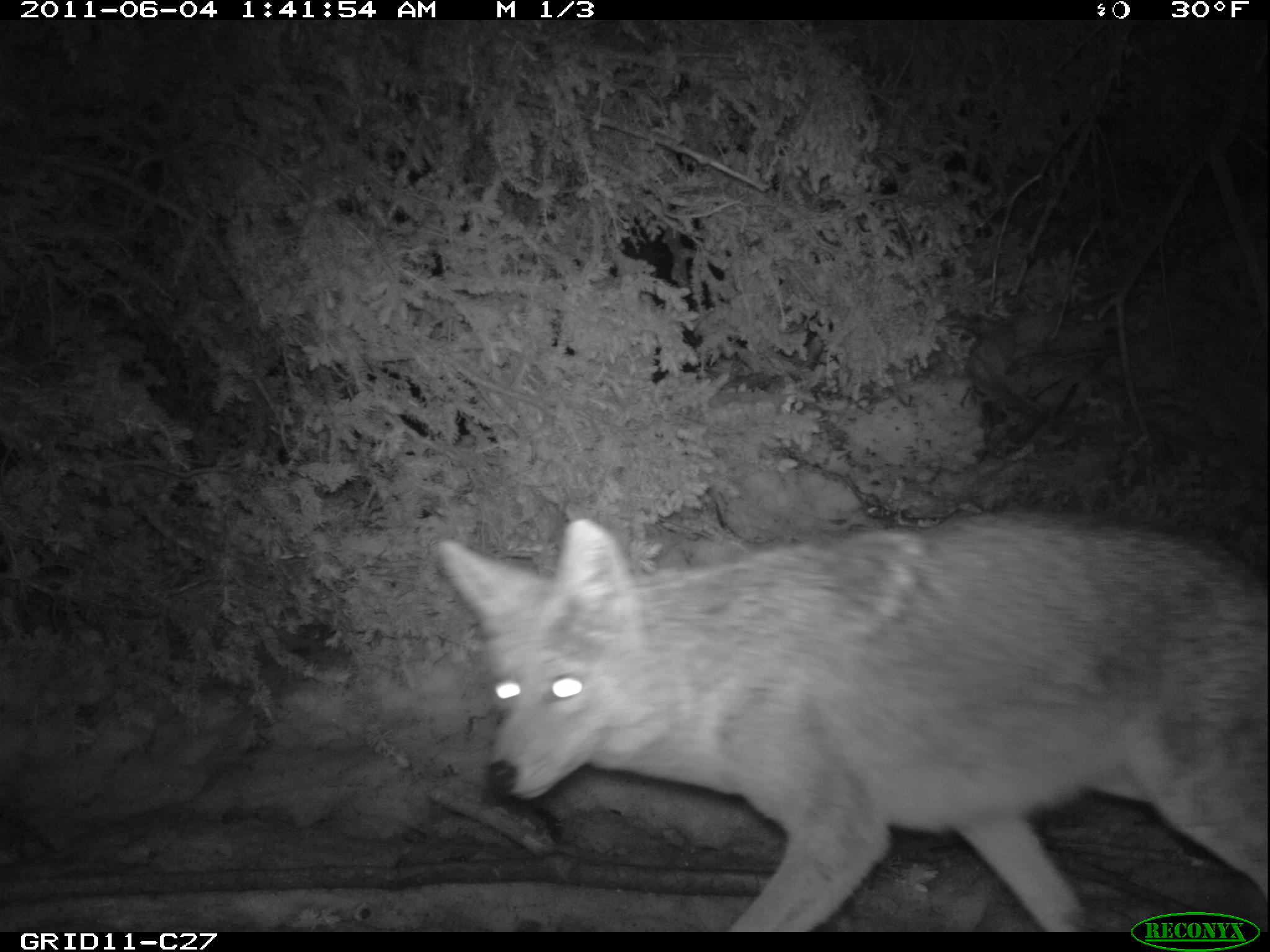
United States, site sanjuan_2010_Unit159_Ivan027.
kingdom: Animalia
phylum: Chordata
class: Mammalia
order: Carnivora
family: Canidae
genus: Canis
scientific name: Canis latrans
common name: coyote